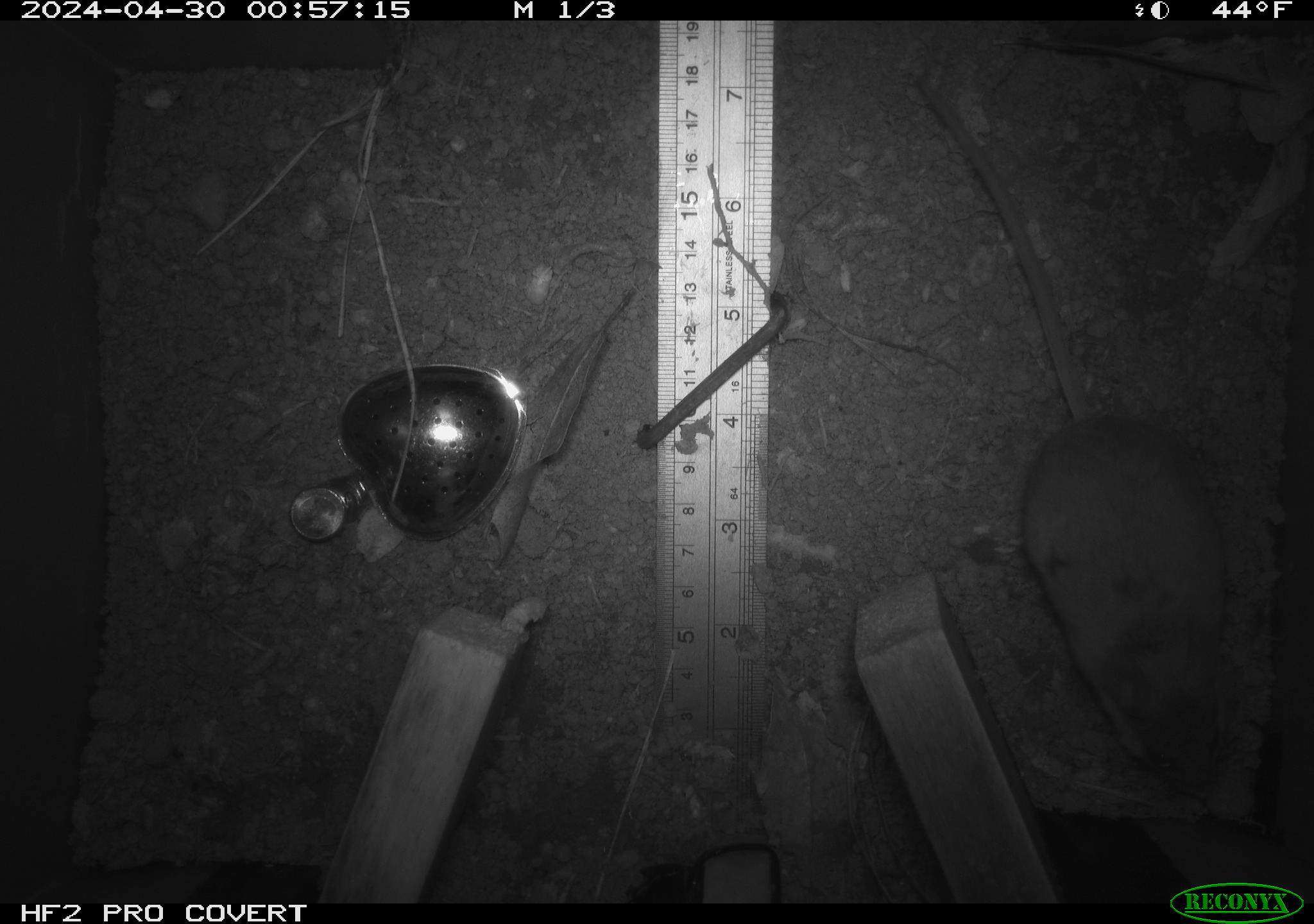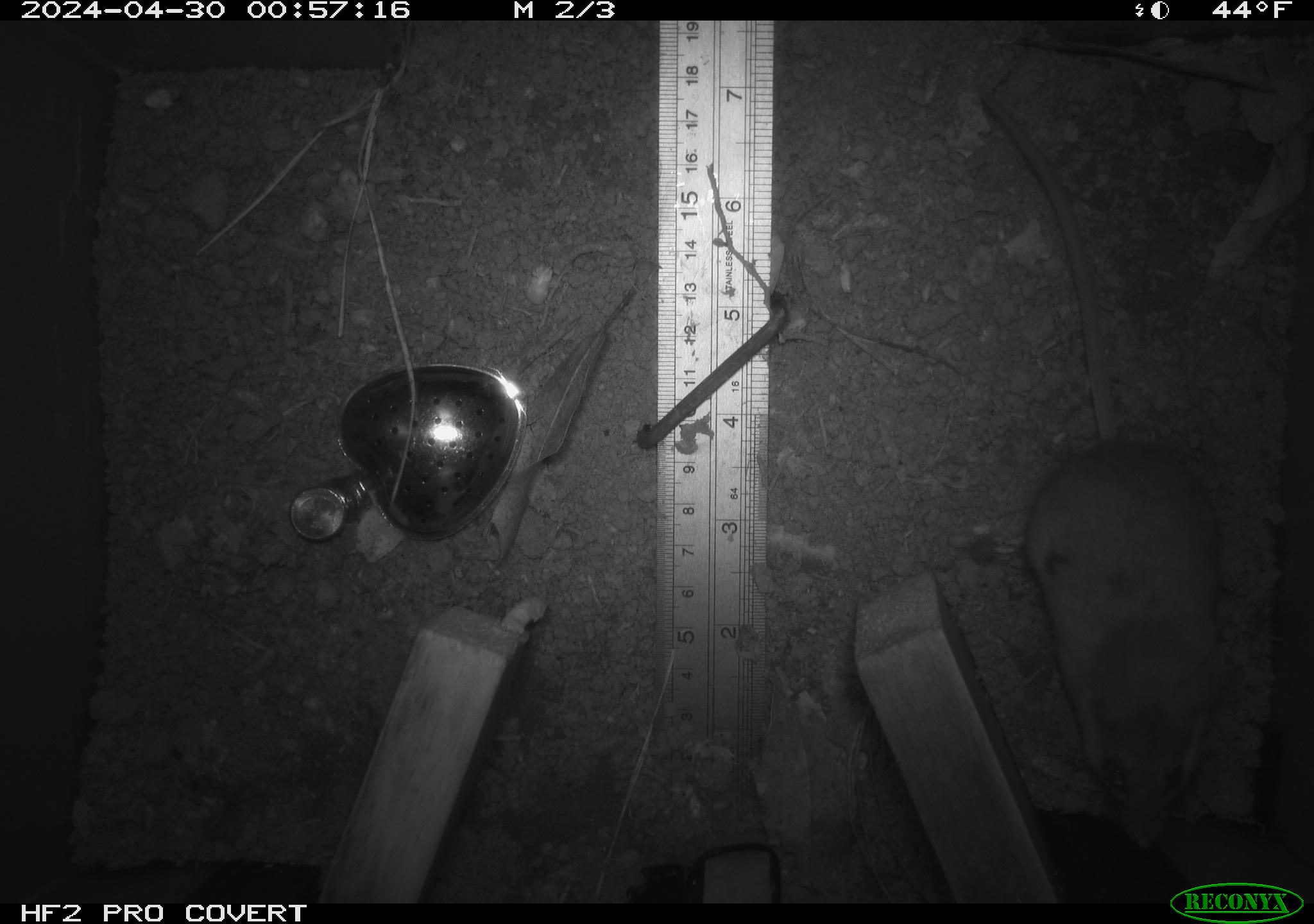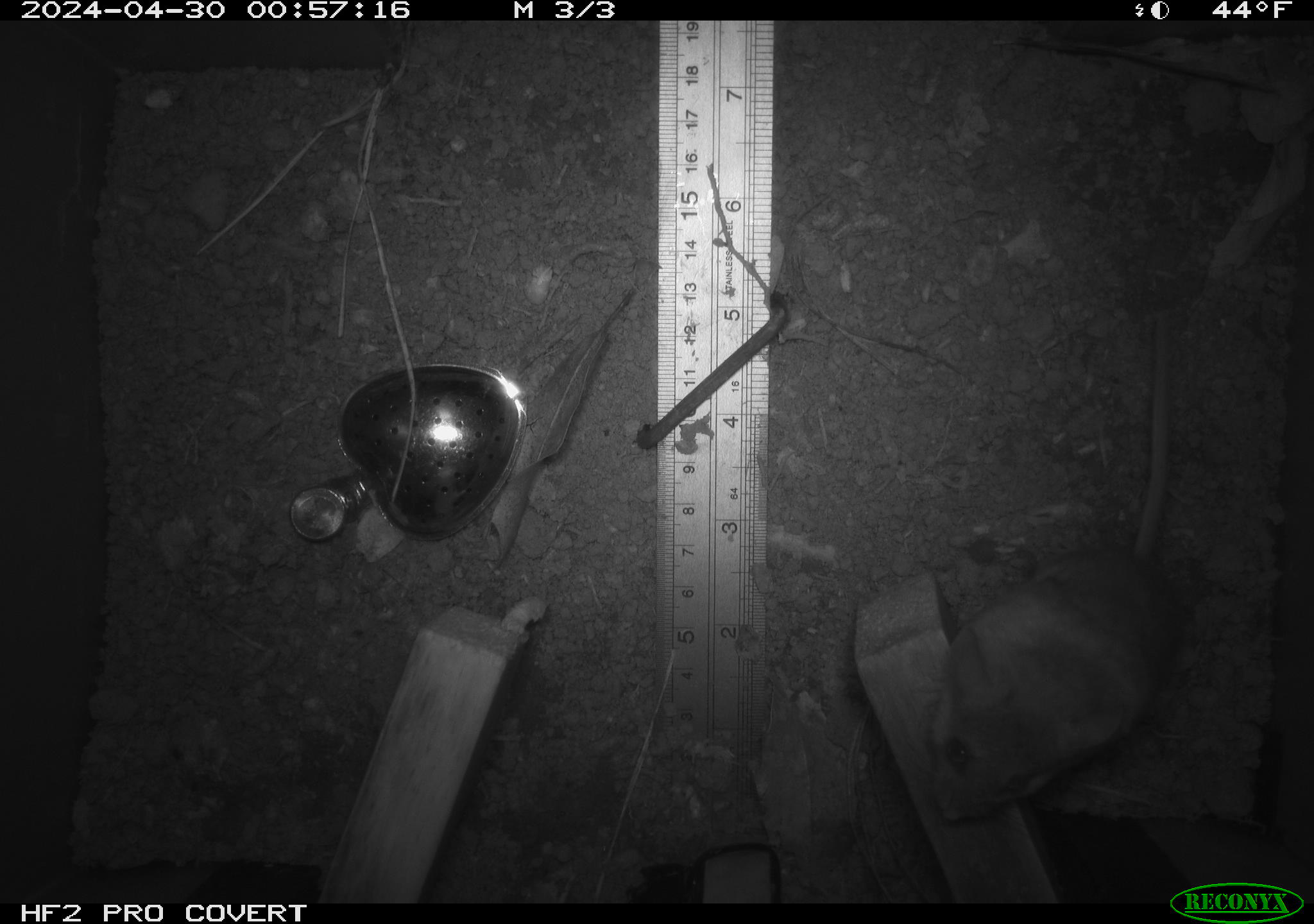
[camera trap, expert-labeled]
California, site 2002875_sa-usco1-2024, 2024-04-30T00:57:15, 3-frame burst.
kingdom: Animalia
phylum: Chordata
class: Mammalia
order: Rodentia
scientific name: Rodentia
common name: mouse species